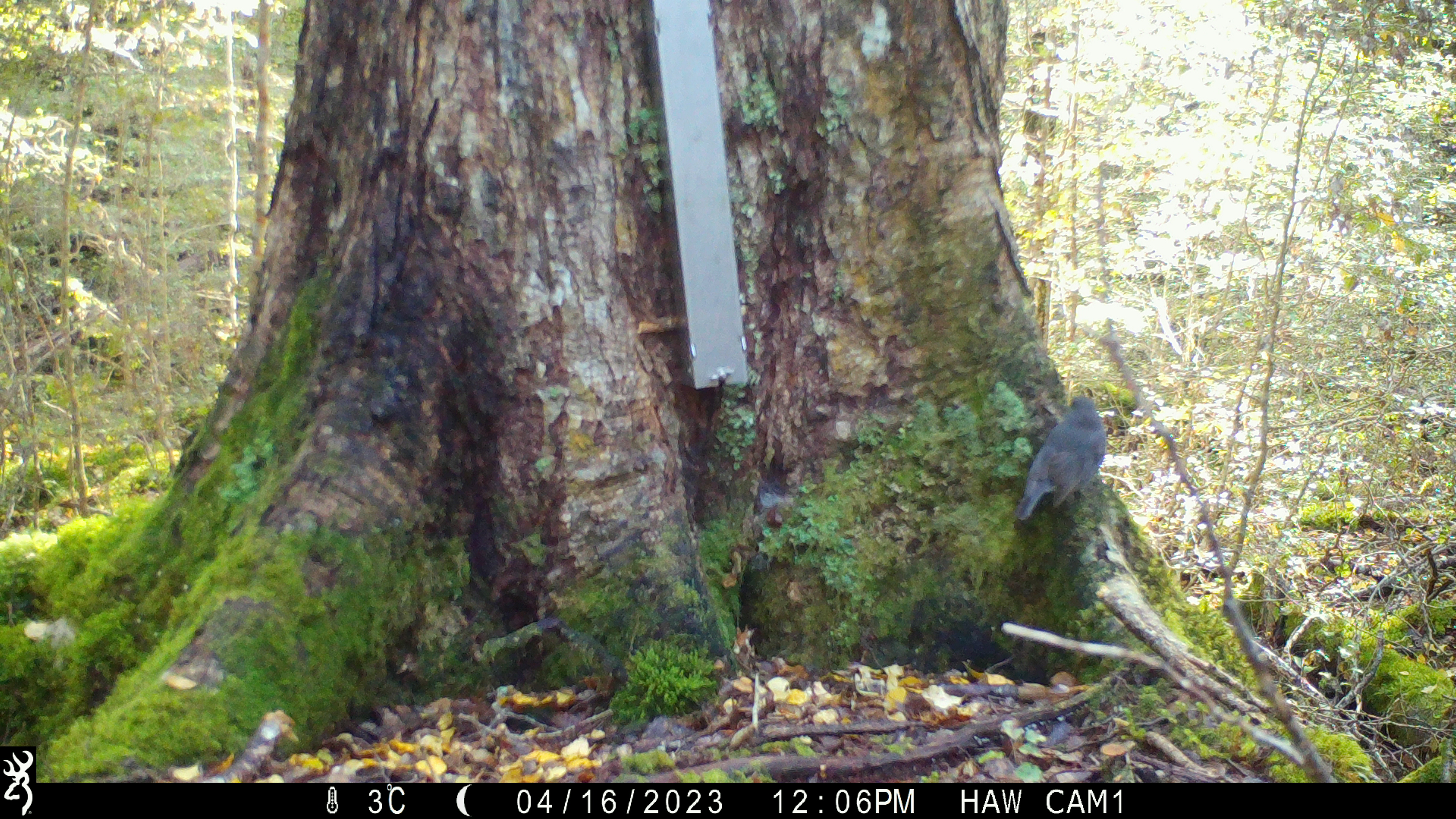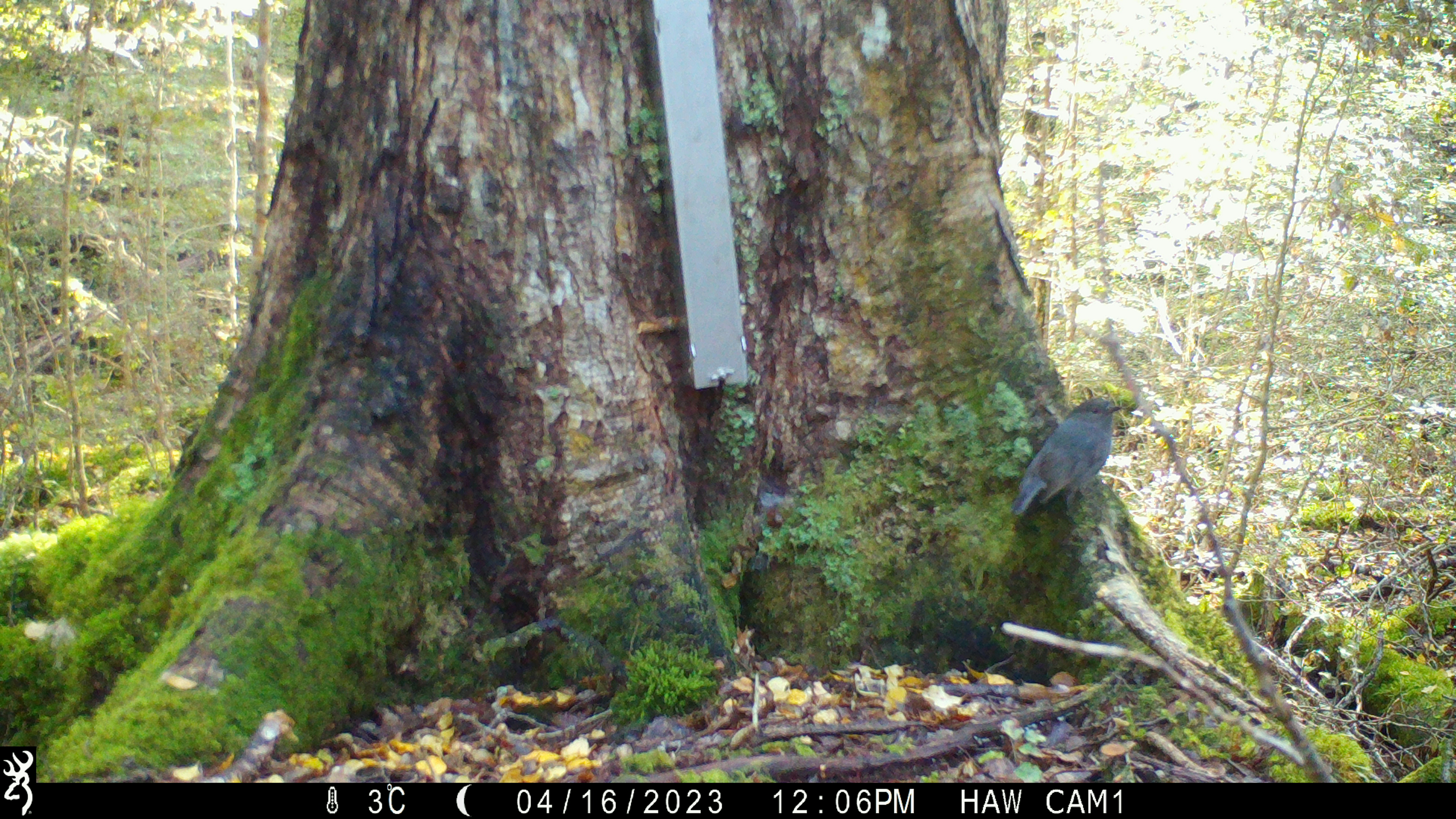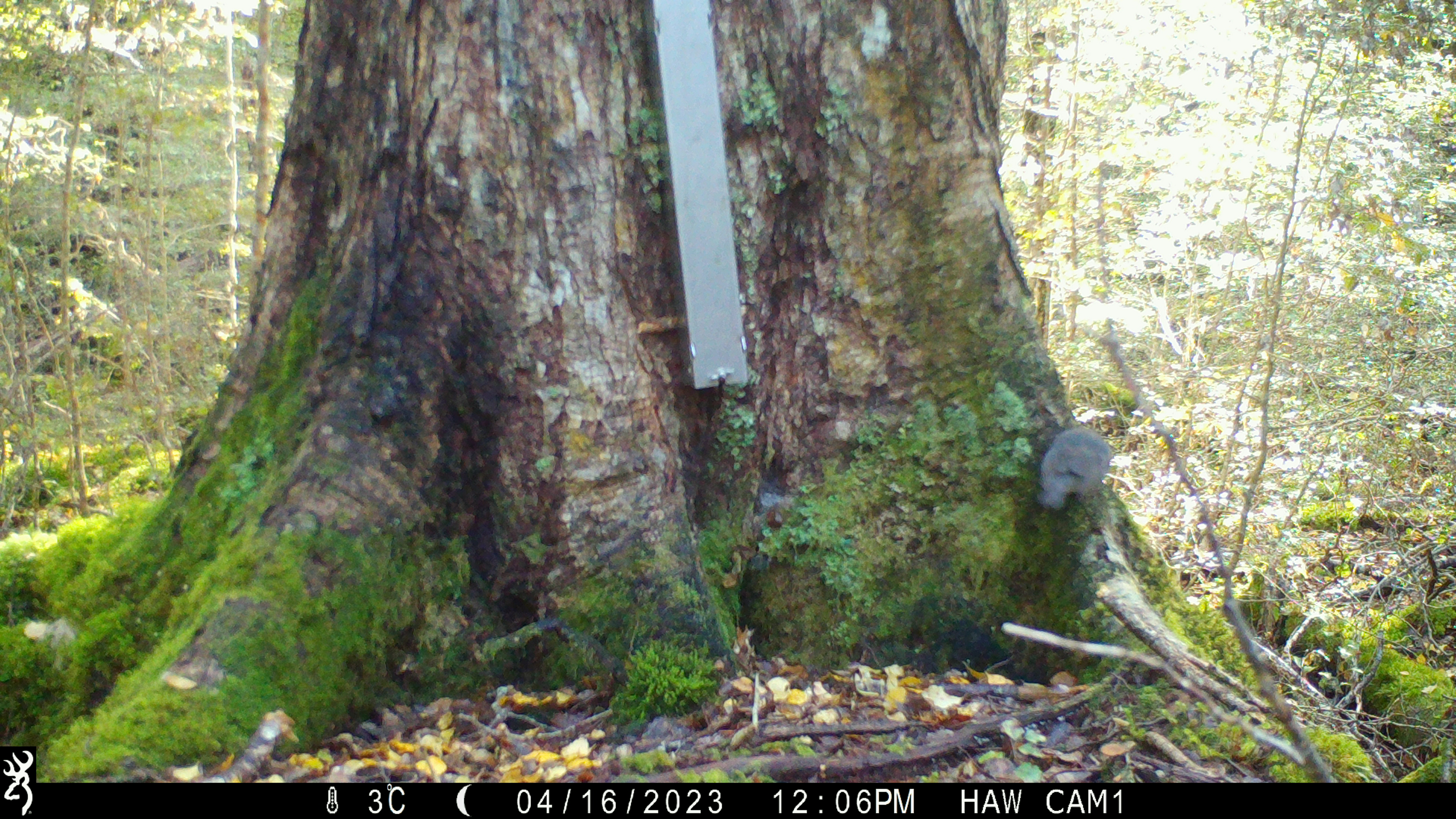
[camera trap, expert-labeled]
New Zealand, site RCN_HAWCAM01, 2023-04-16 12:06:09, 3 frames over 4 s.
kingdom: Animalia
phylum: Chordata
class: Aves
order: Passeriformes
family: Petroicidae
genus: Petroica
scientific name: Petroica australis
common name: new zealand robin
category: robin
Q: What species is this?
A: Robin (new zealand robin) (Petroica australis).